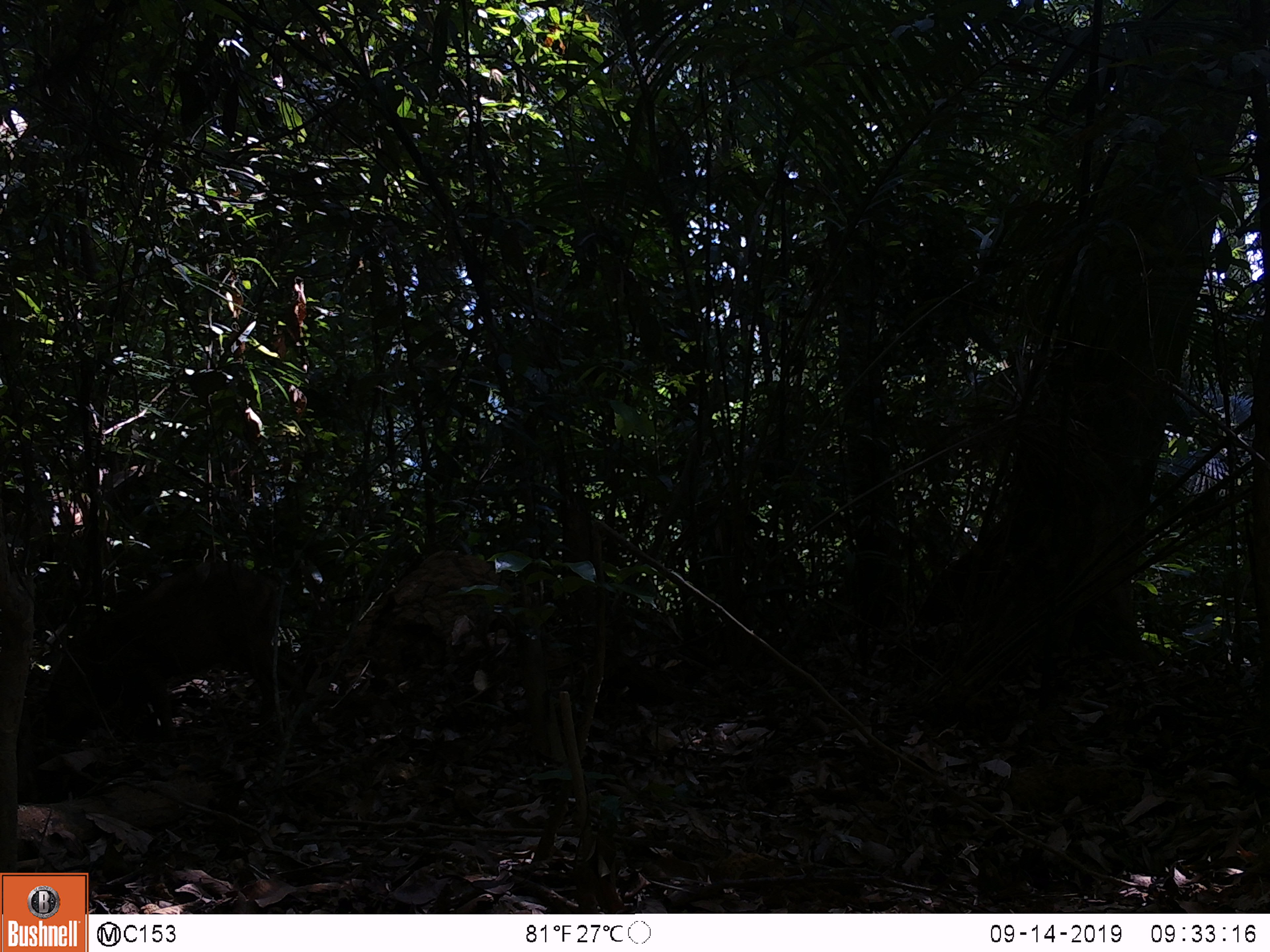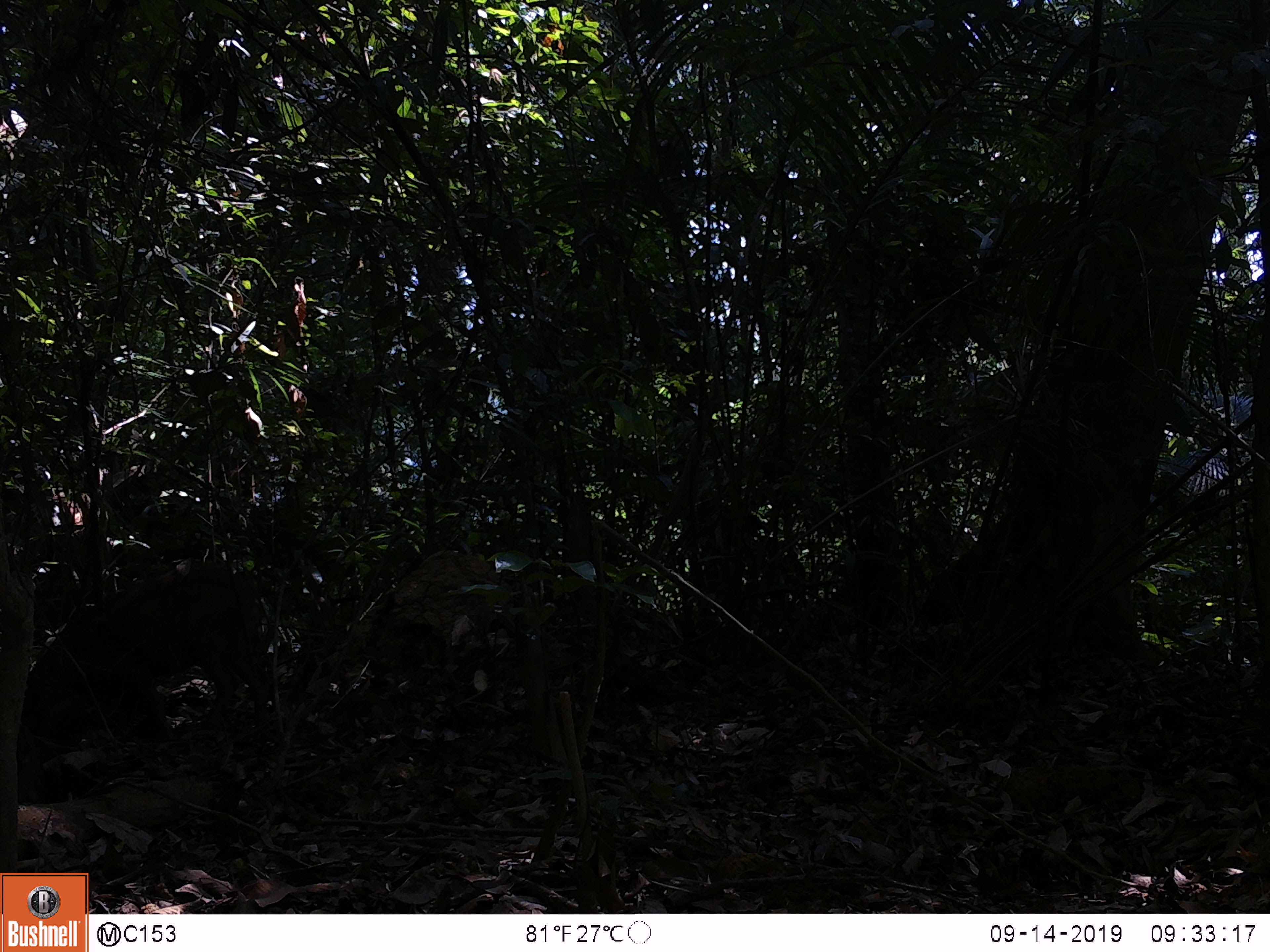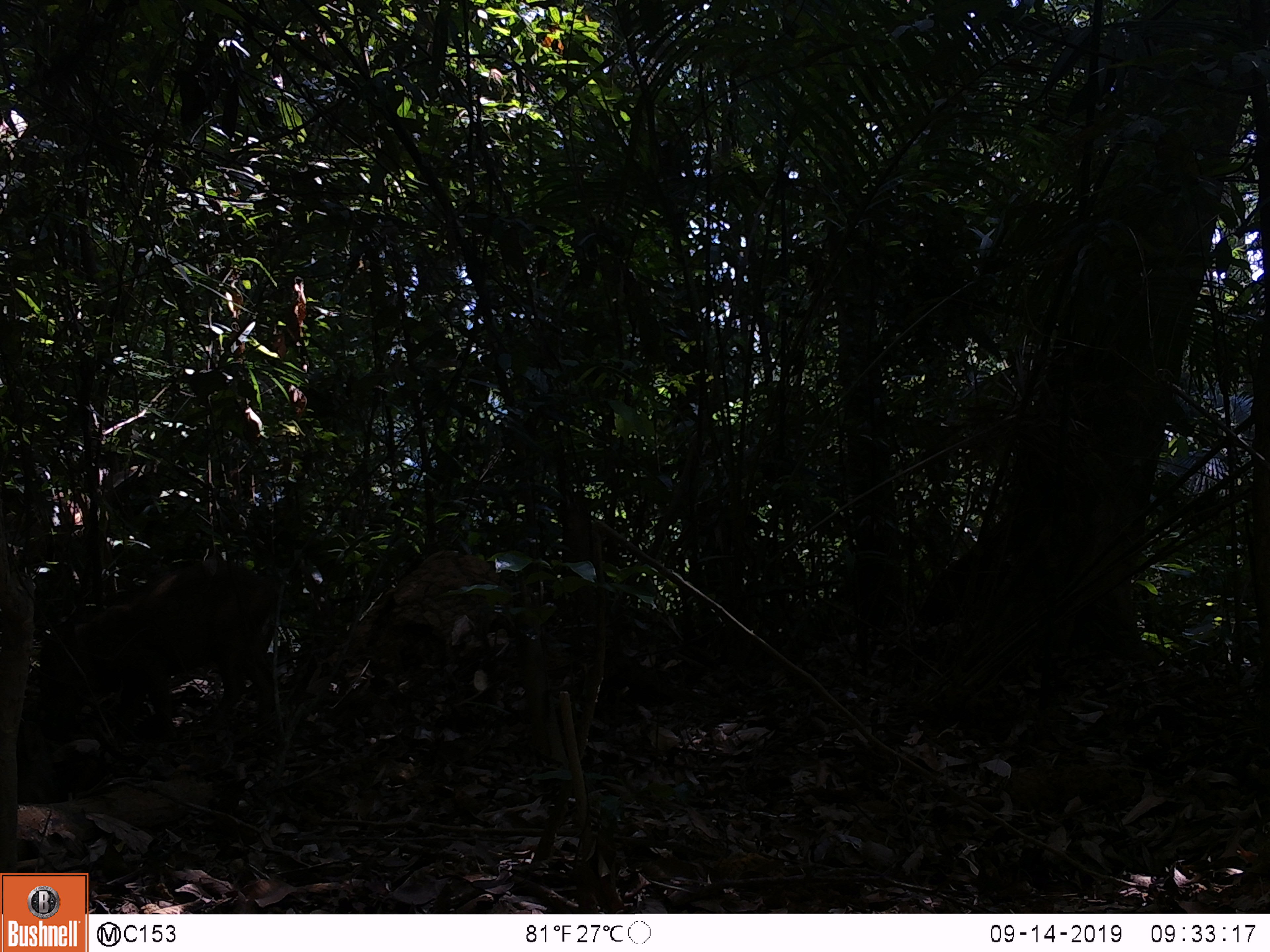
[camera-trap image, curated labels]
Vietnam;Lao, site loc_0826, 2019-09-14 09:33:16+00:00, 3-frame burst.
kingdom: Animalia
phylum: Chordata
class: Mammalia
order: Artiodactyla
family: Suidae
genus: Sus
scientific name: Sus scrofa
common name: eurasian wild pig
Eurasian wild pig (Sus scrofa). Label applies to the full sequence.